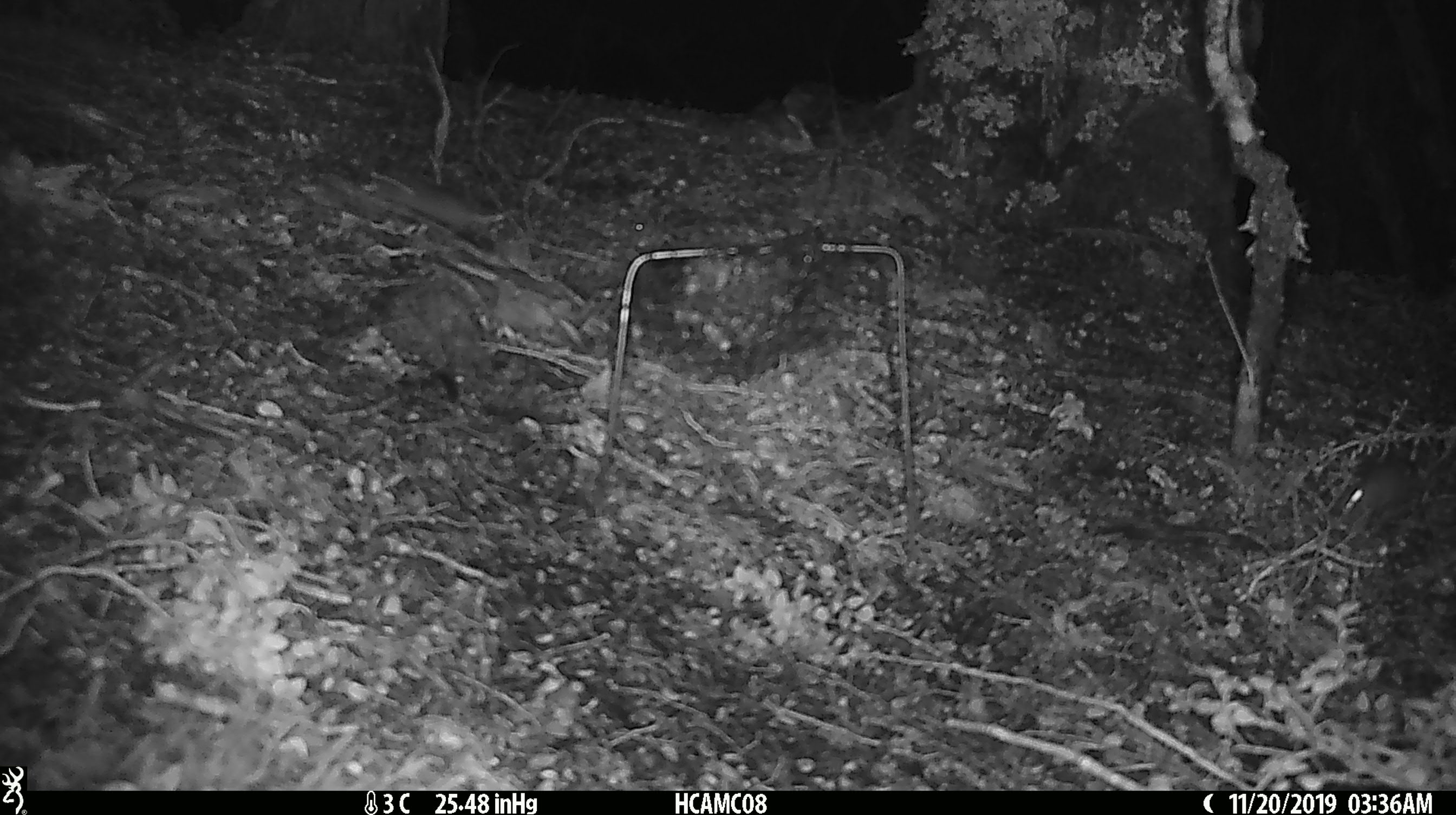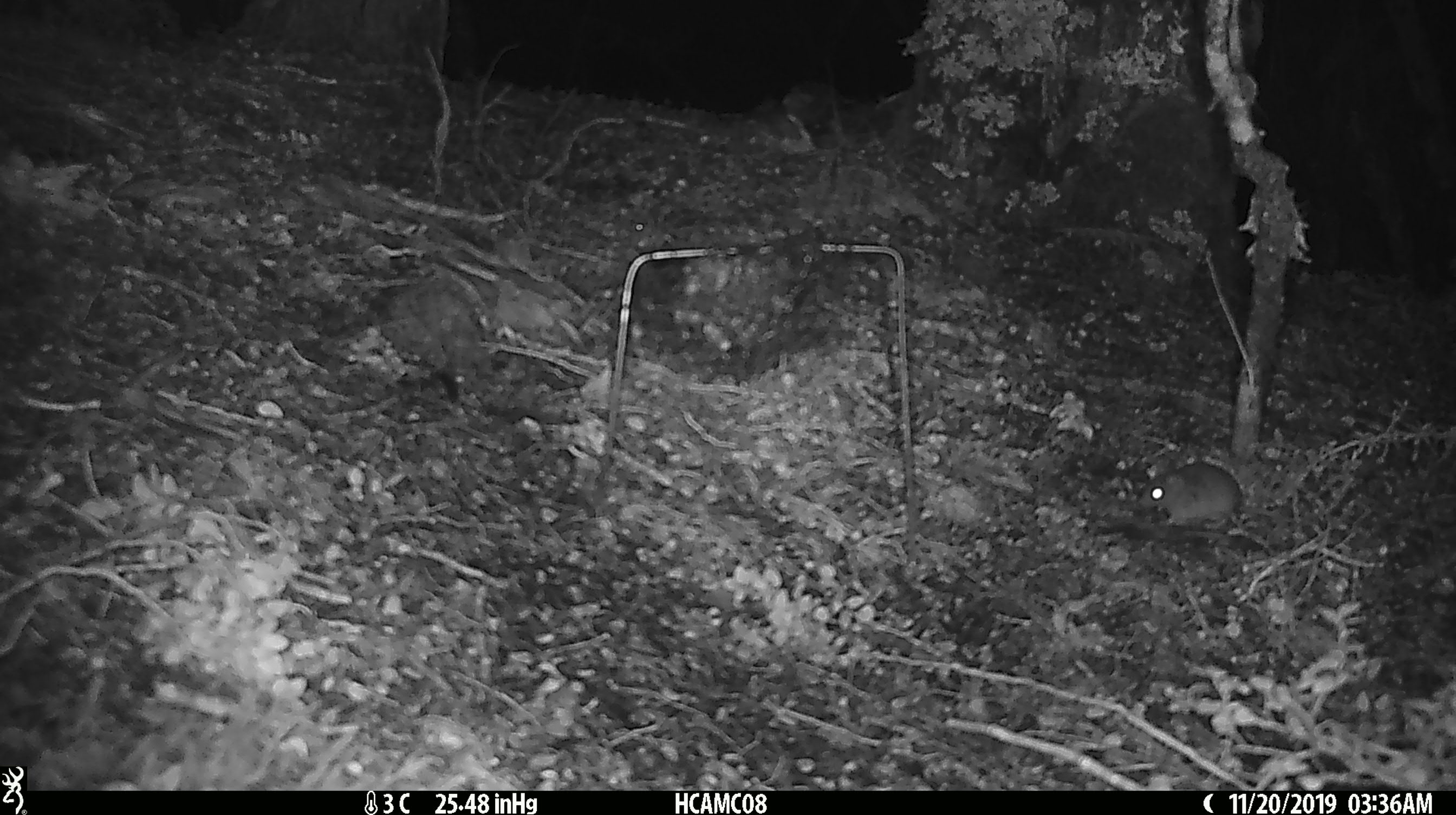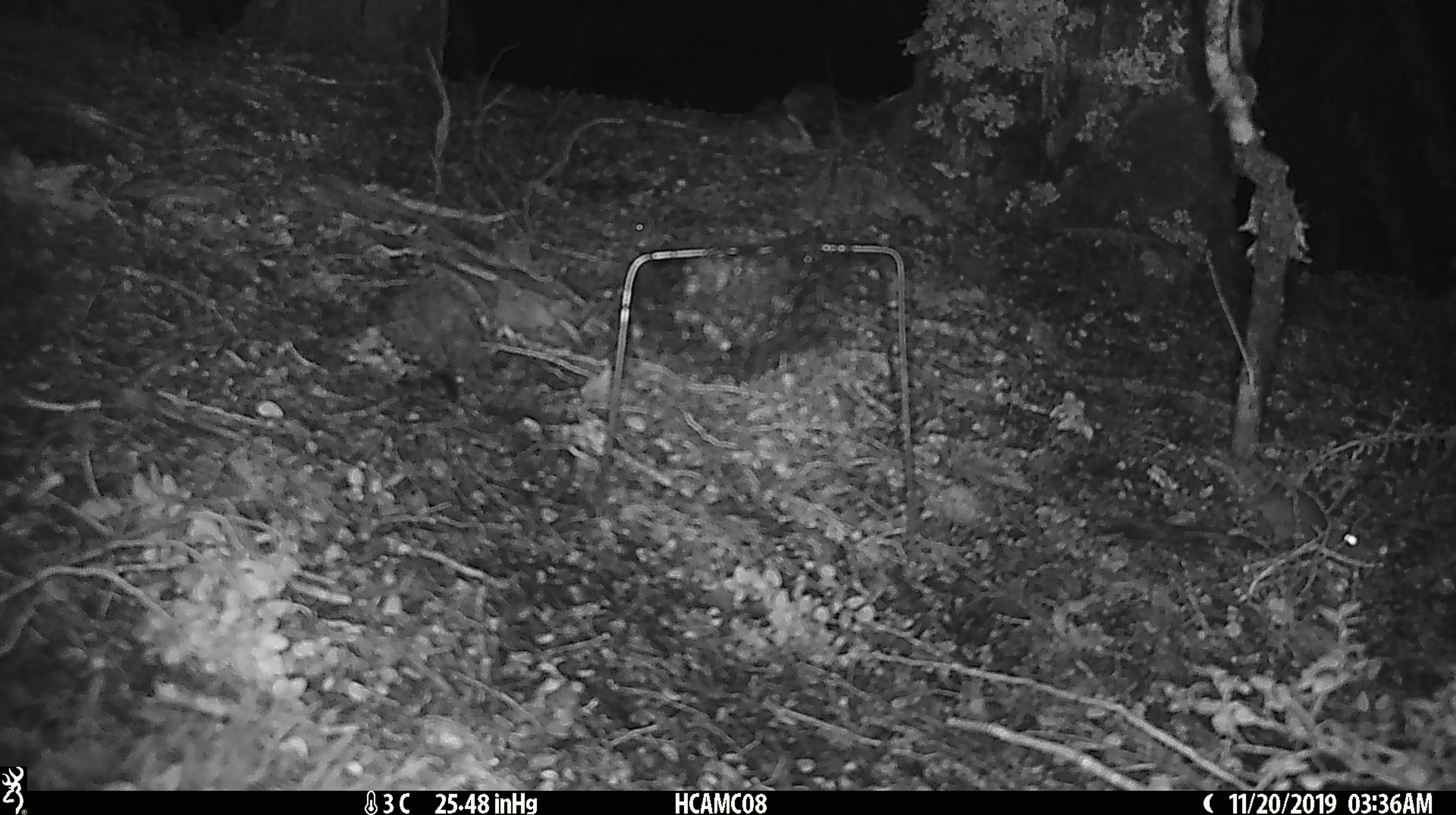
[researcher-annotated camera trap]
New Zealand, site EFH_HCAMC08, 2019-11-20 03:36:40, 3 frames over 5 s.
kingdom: Animalia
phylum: Chordata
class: Mammalia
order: Rodentia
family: Muridae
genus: Mus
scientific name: Mus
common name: mouse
Mouse (Mus).